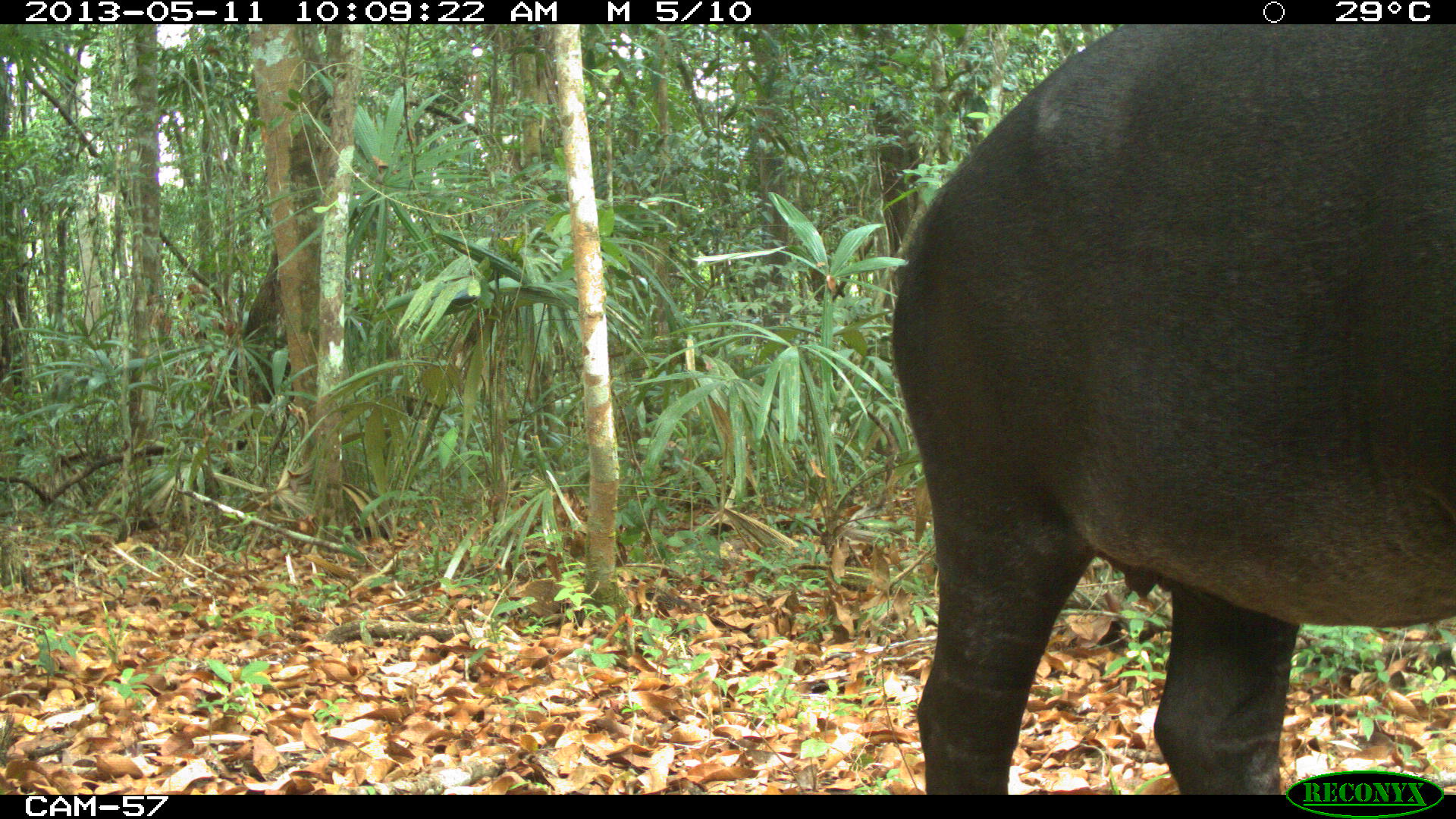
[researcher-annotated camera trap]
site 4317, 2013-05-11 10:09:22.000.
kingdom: Animalia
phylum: Chordata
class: Mammalia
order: Perissodactyla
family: Tapiridae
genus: Tapirus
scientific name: Tapirus bairdii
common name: baird's tapir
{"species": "Tapirus bairdii (baird's tapir)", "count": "2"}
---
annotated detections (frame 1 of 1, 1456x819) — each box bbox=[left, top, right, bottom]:
tapirus bairdii: bbox=[885, 22, 1456, 794]